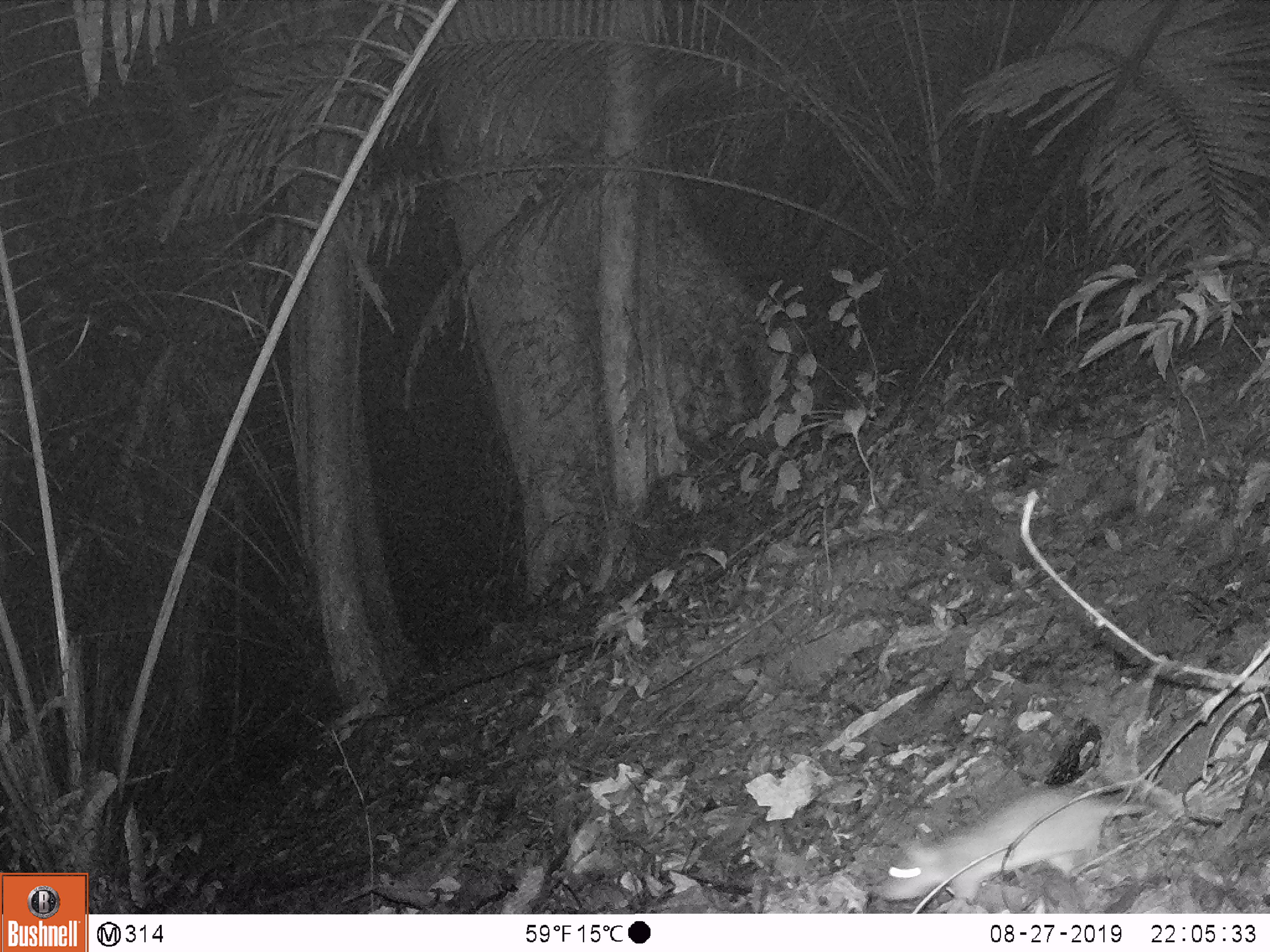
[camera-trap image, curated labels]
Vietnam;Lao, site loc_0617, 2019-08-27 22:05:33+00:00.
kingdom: Animalia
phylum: Chordata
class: Mammalia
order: Rodentia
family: Muridae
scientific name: Muridae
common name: old-world mice and rats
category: unidentified murid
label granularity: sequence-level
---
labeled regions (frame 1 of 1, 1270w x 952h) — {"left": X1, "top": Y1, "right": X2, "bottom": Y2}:
unidentified murid: {"left": 875, "top": 787, "right": 1148, "bottom": 902}